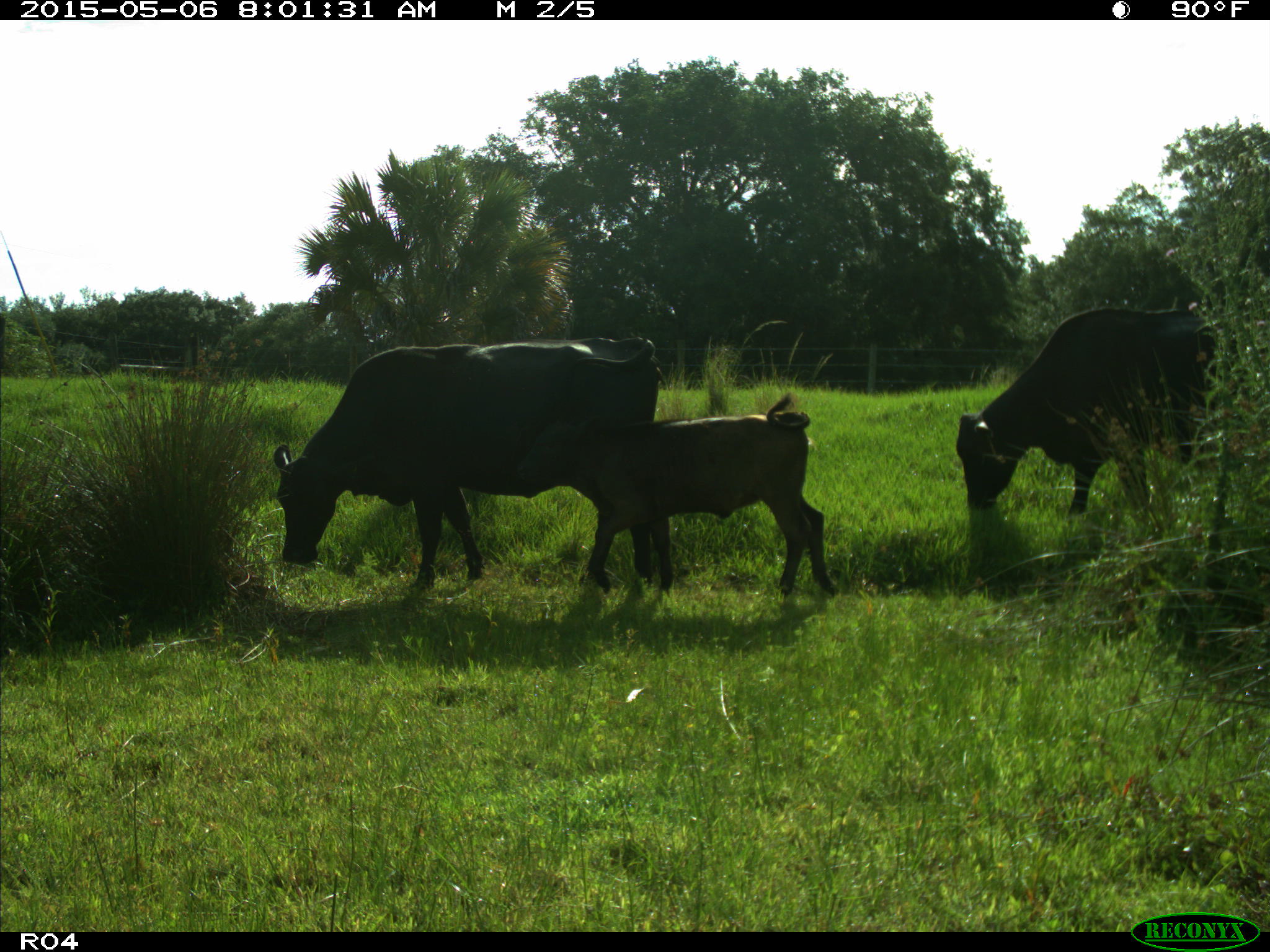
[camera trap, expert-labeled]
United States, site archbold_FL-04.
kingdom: Animalia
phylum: Chordata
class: Mammalia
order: Artiodactyla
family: Bovidae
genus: Bos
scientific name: Bos taurus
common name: domestic cow